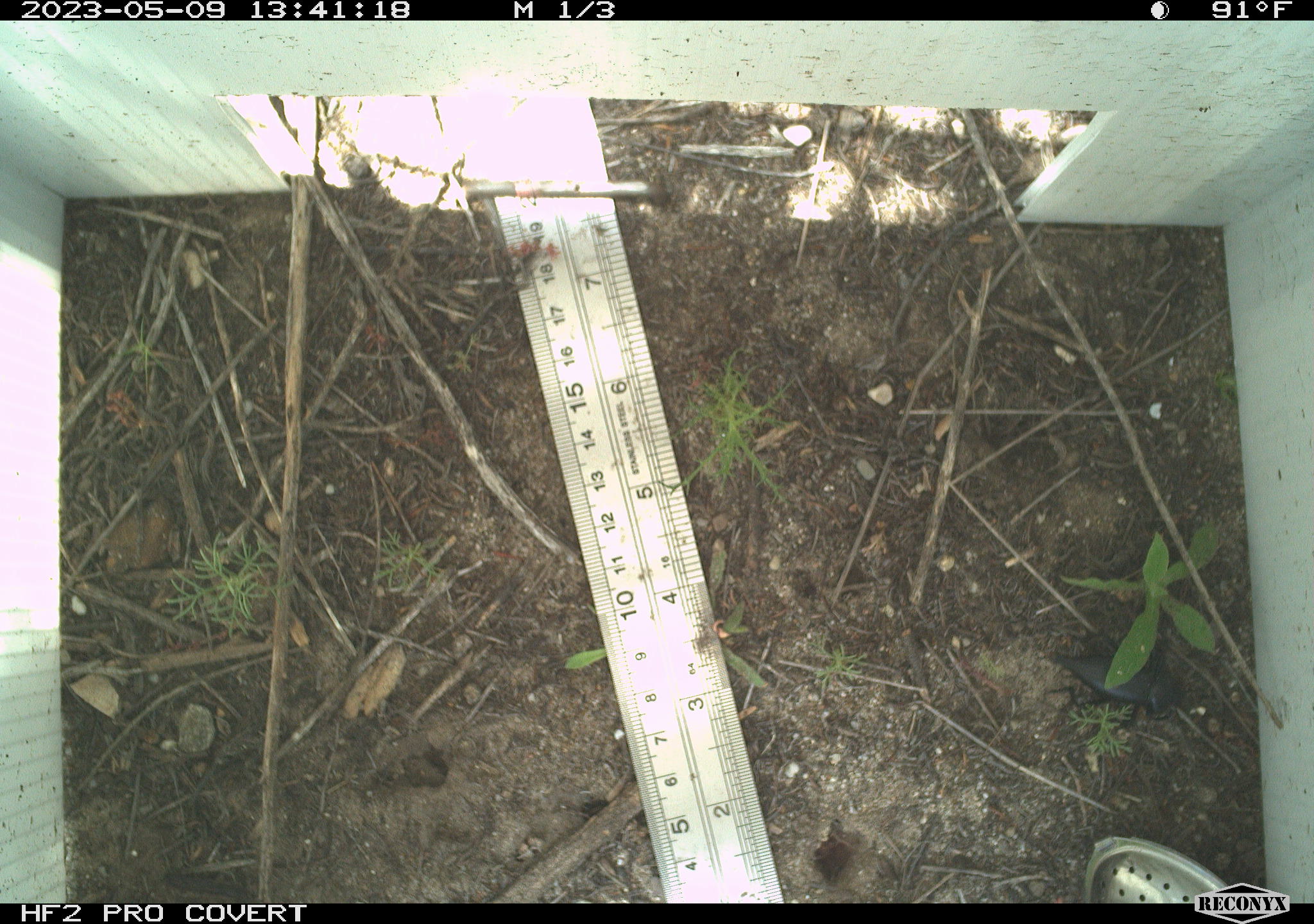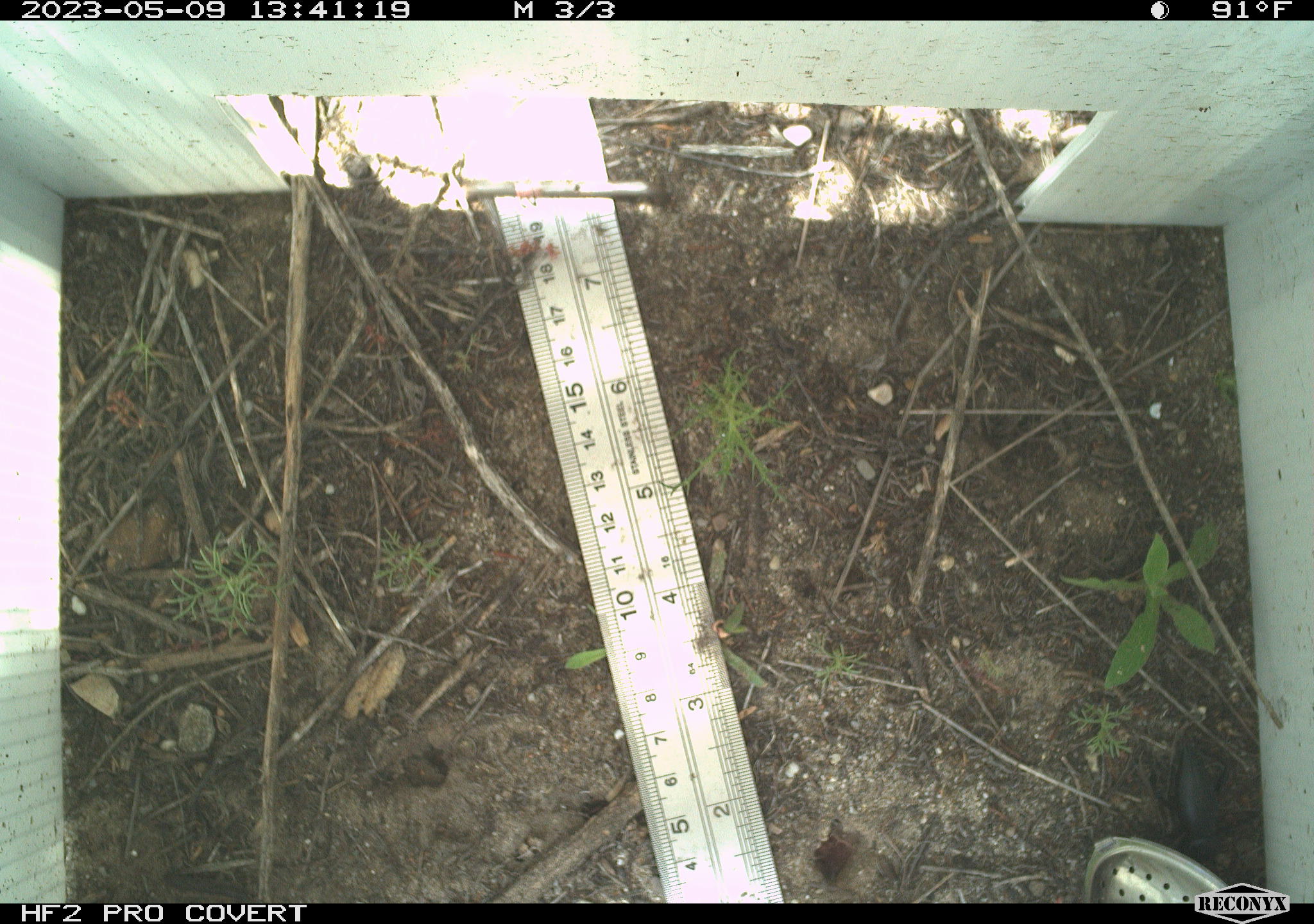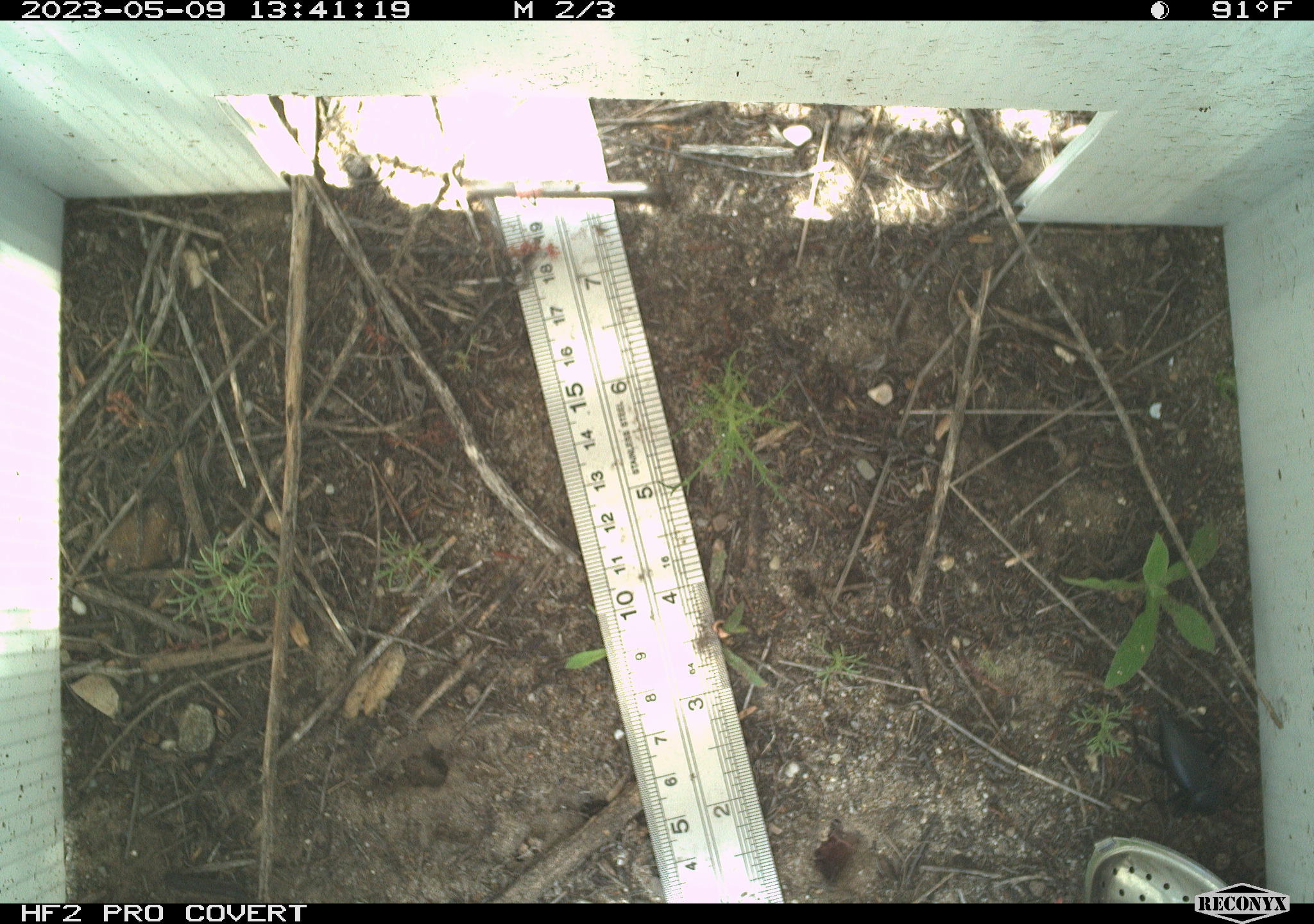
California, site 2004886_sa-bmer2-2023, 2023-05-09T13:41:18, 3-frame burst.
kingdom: Animalia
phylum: Arthropoda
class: Insecta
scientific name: Insecta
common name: insect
Insect (Insecta).